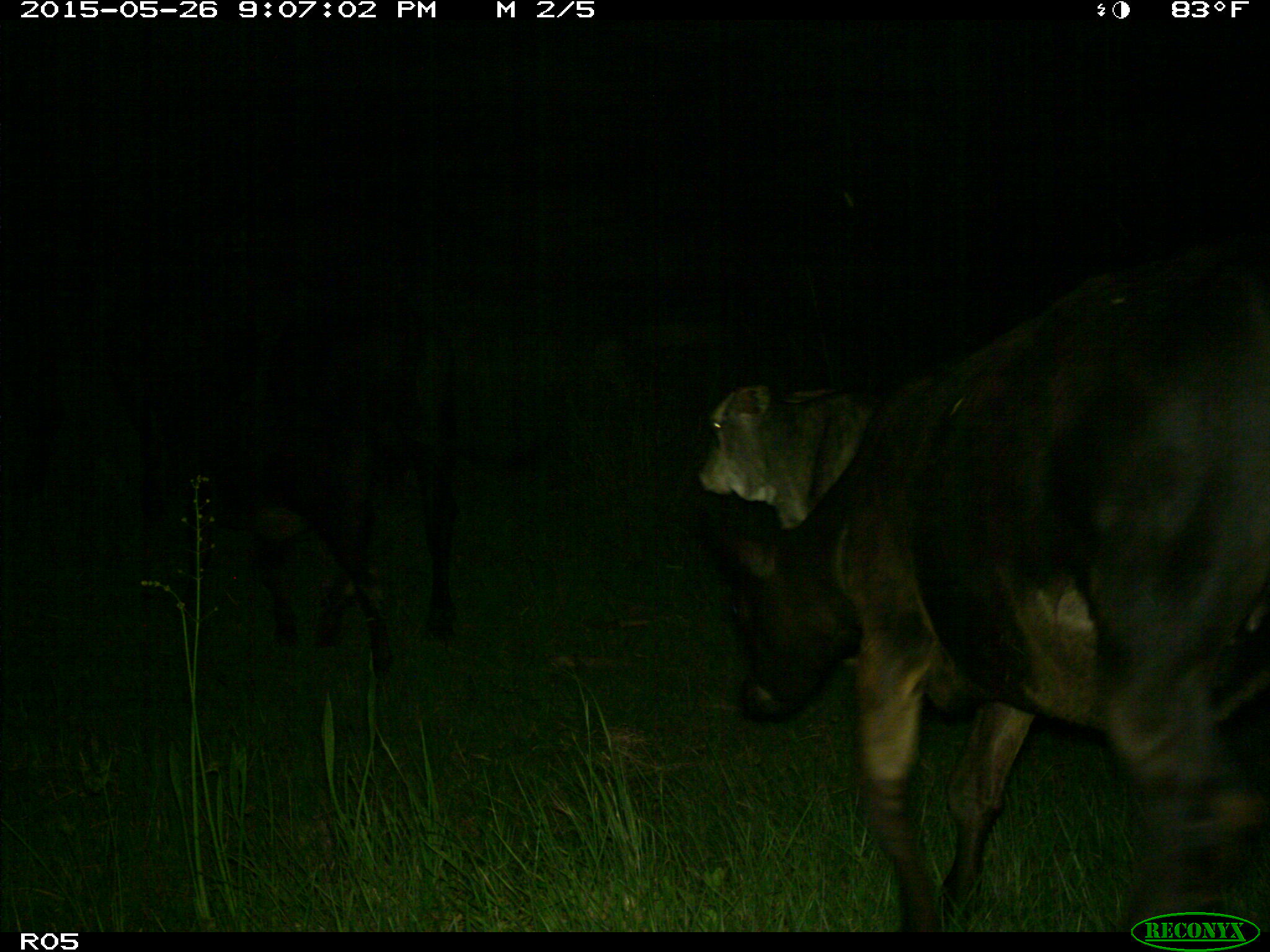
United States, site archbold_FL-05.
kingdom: Animalia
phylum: Chordata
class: Mammalia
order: Artiodactyla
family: Bovidae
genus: Bos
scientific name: Bos taurus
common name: domestic cow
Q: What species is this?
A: Bos taurus (domestic cow).